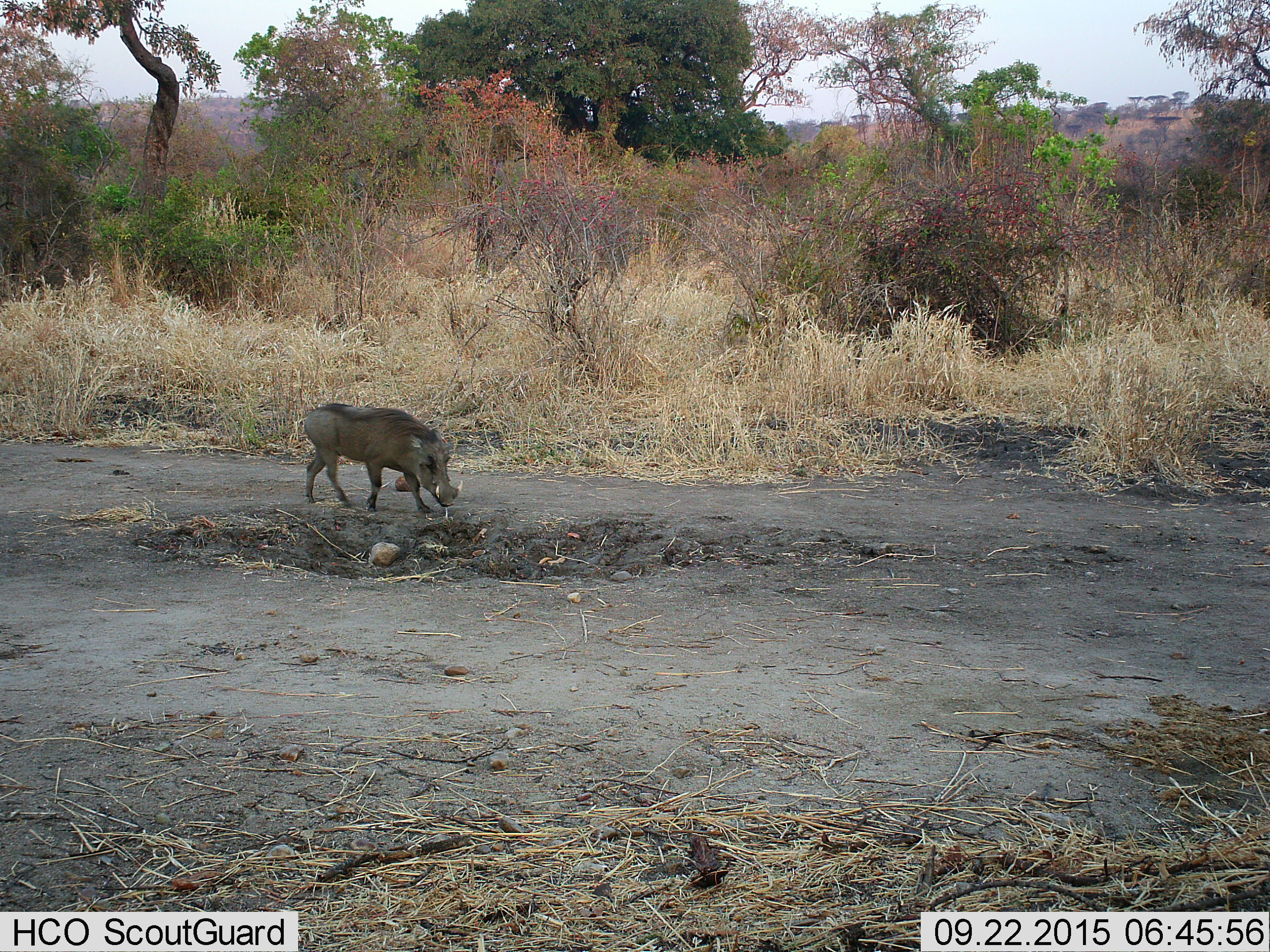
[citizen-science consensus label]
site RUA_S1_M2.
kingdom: Animalia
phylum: Chordata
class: Mammalia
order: Artiodactyla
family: Suidae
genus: Phacochoerus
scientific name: Phacochoerus africanus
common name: warthog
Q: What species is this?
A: Warthog (Phacochoerus africanus).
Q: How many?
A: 1.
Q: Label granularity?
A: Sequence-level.